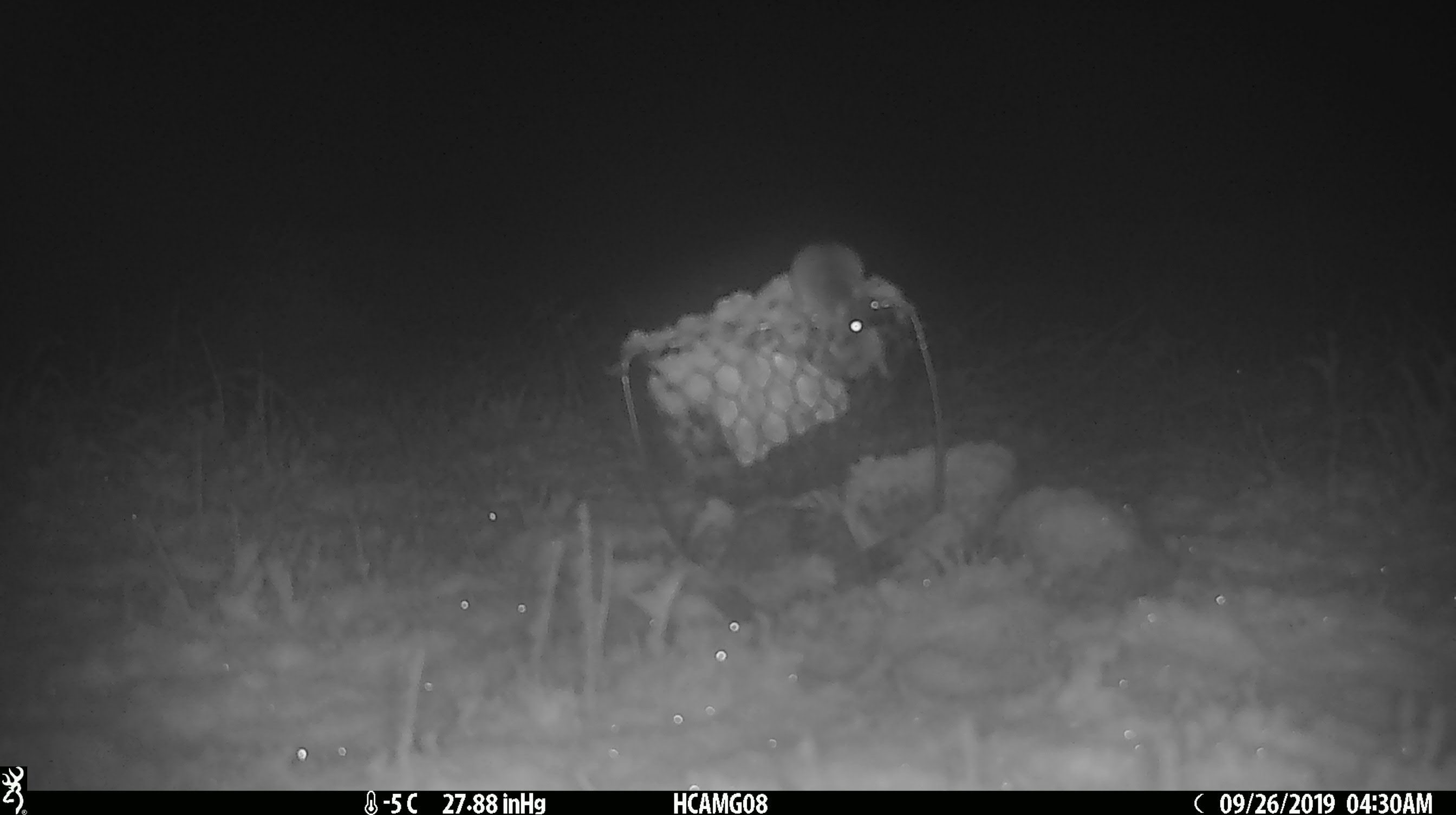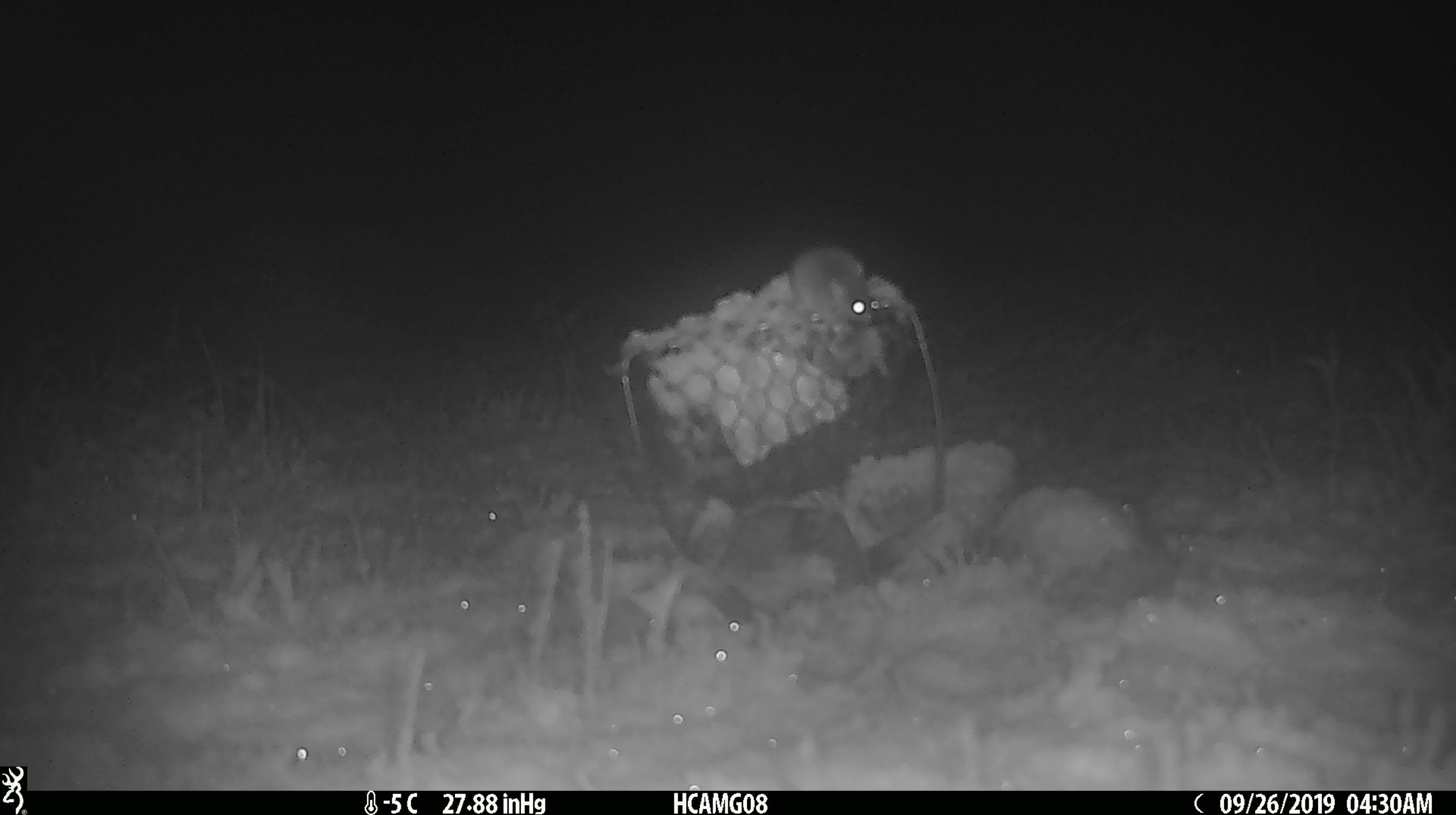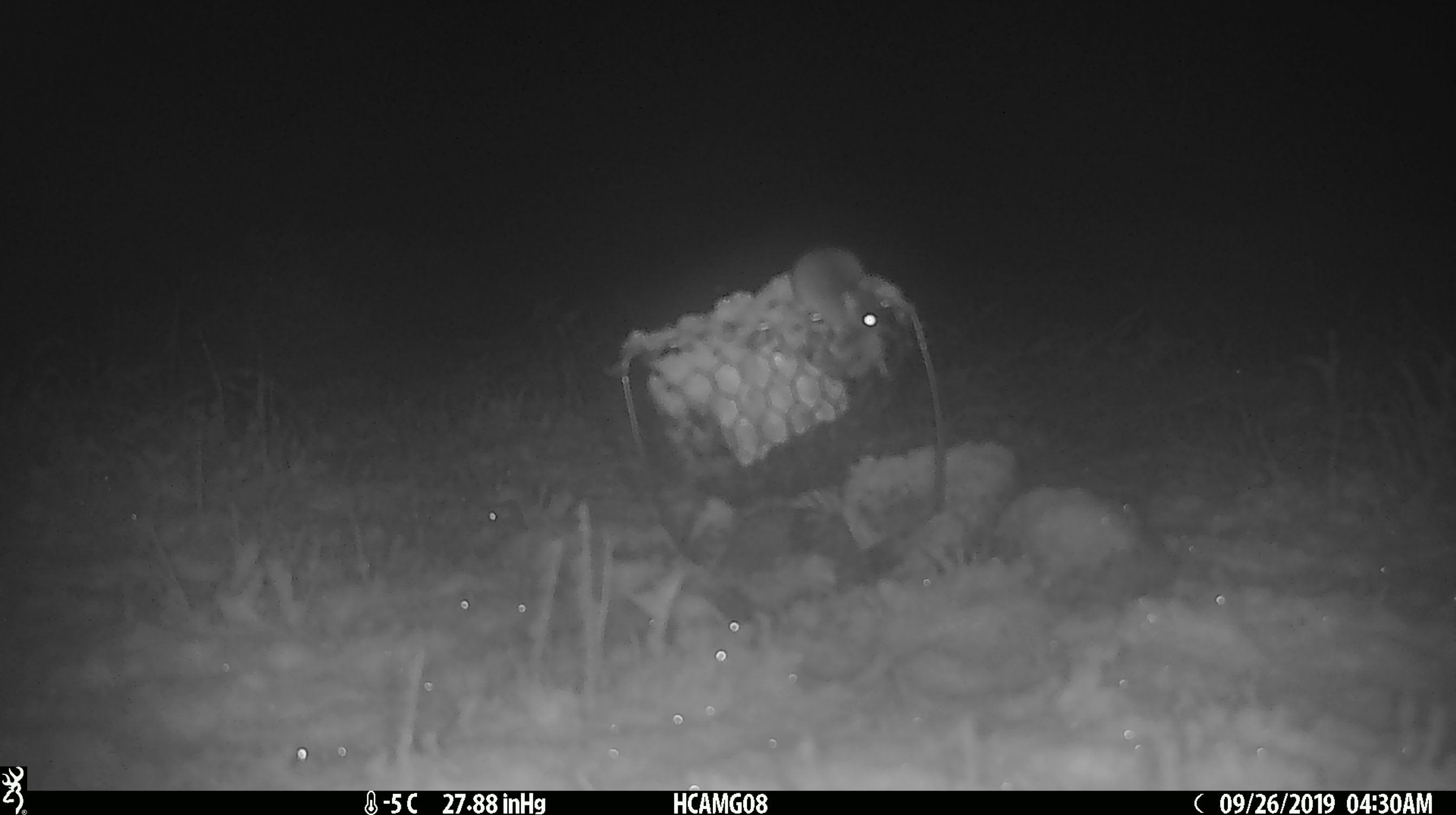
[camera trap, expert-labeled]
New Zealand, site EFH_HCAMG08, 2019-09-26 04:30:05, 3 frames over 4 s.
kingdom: Animalia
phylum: Chordata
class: Mammalia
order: Rodentia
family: Muridae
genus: Mus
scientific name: Mus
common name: mouse